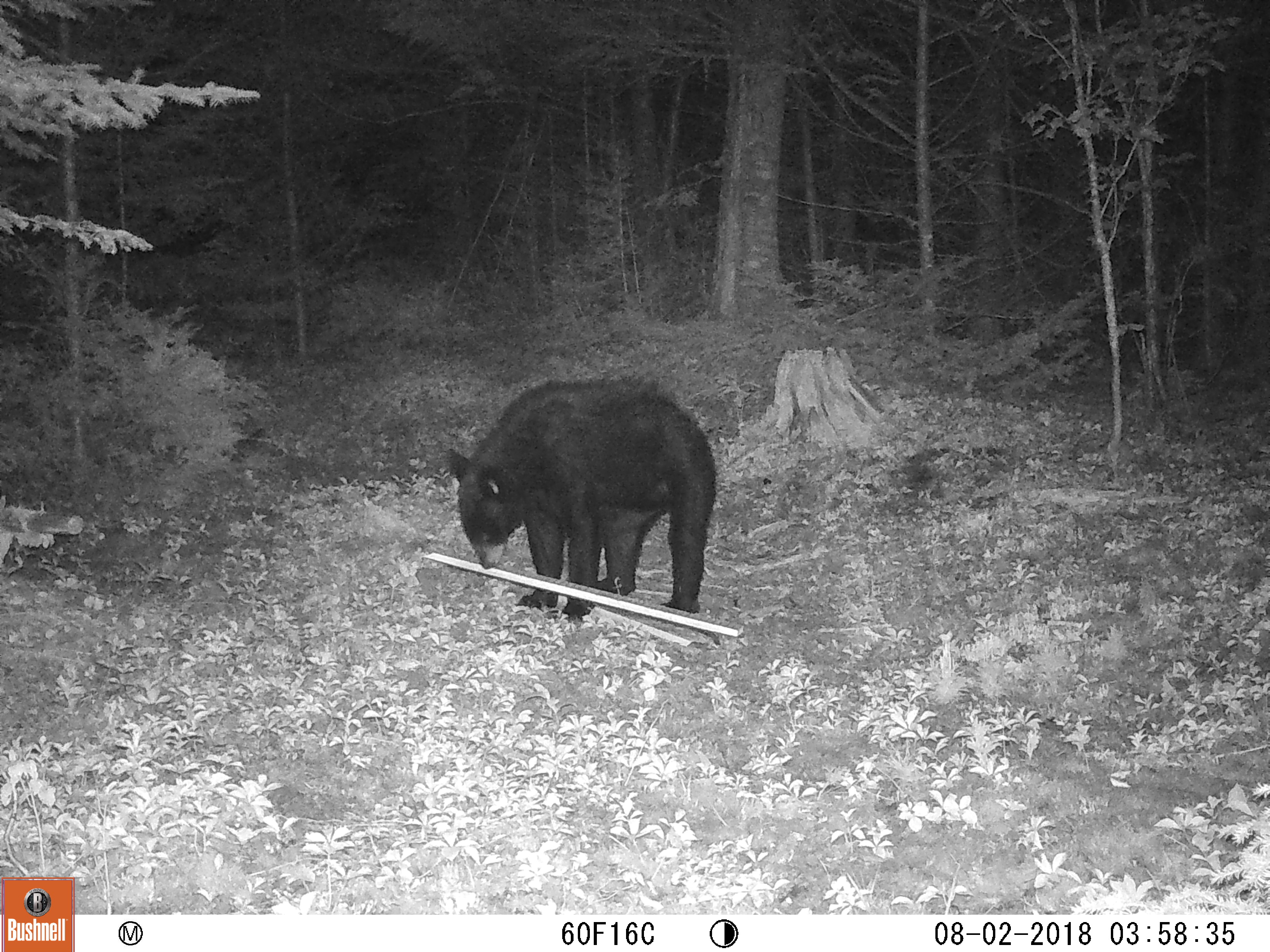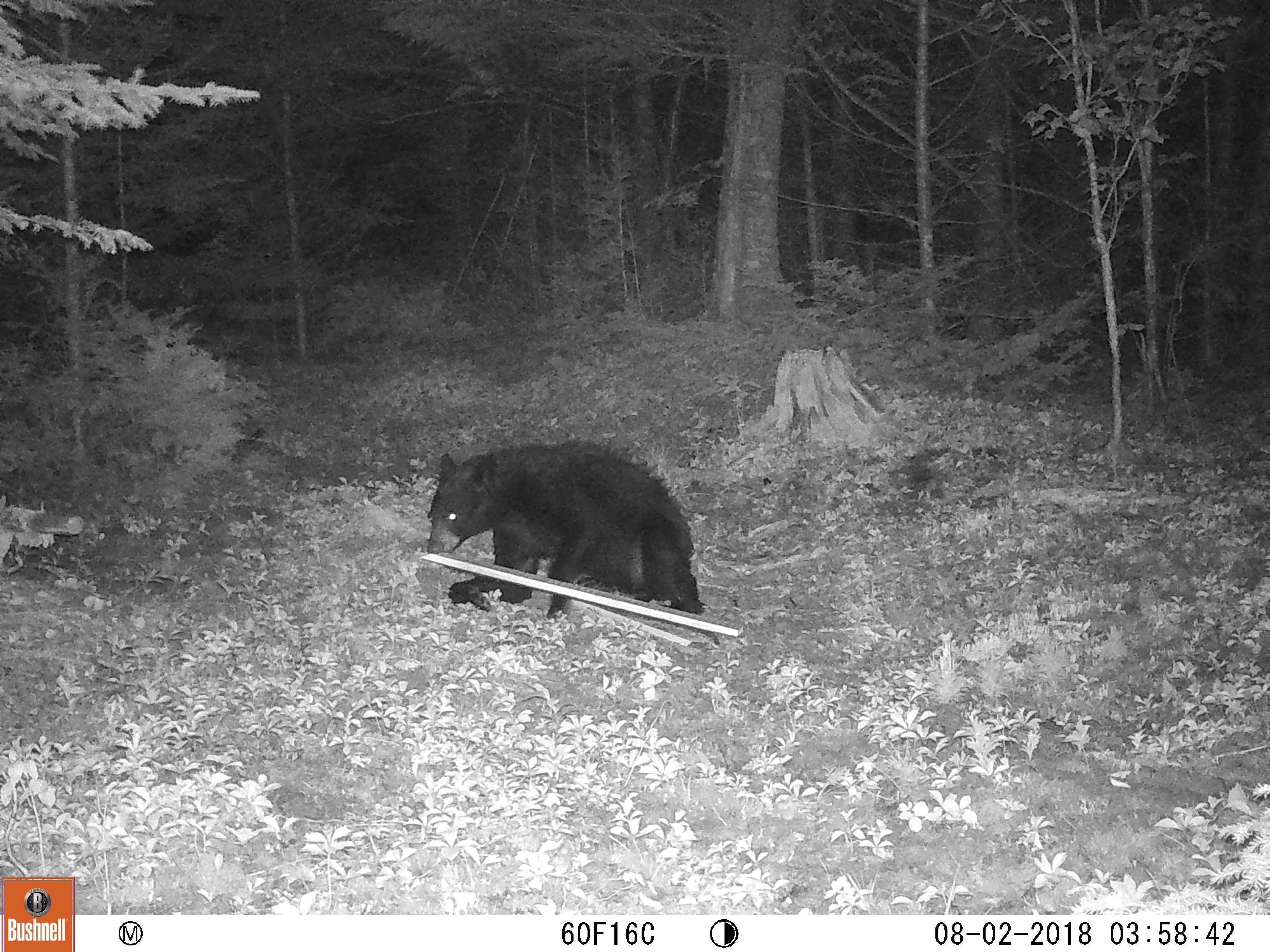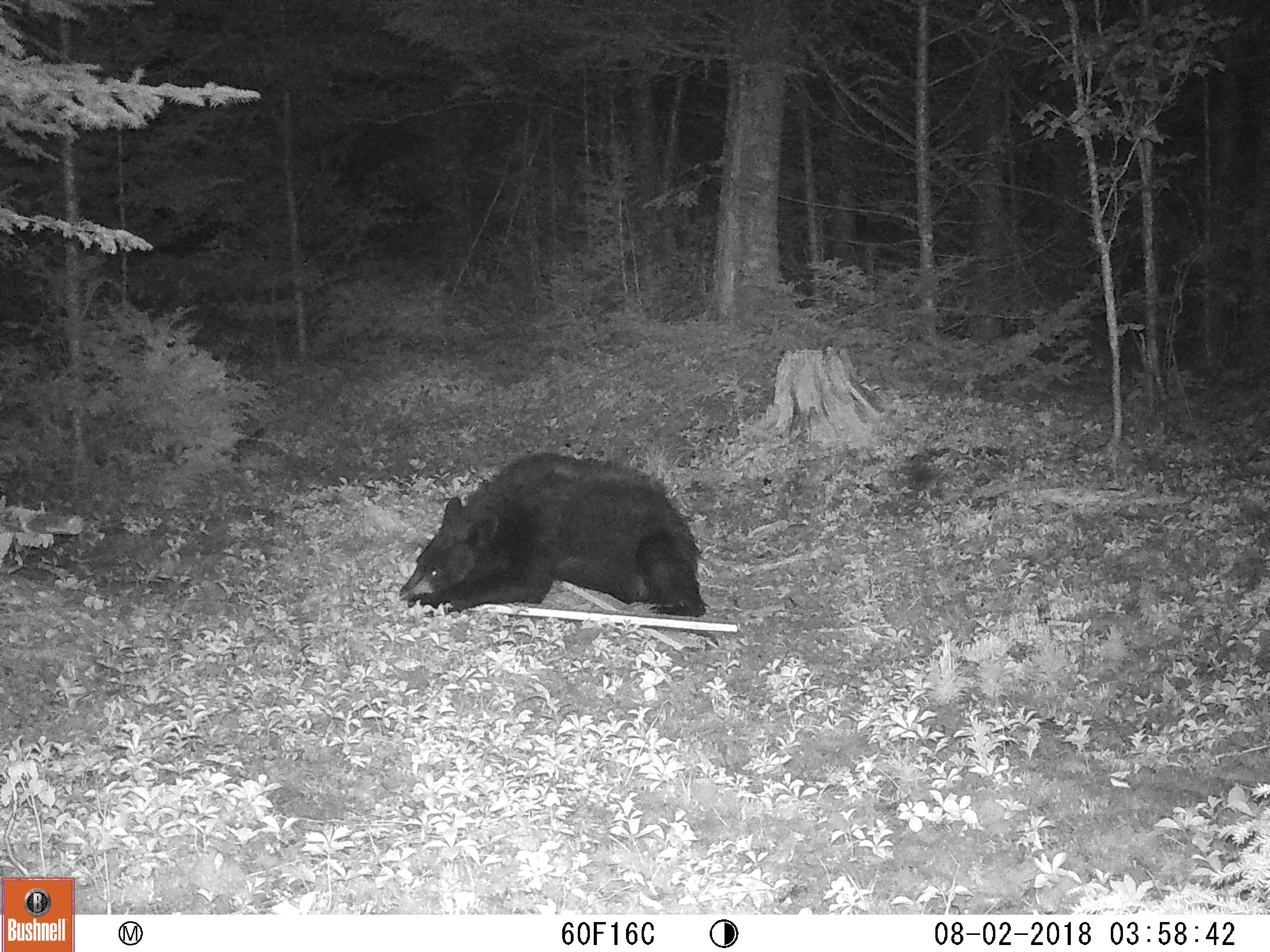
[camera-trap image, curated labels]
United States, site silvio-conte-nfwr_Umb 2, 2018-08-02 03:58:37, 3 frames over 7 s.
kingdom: Animalia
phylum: Chordata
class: Mammalia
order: Carnivora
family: Ursidae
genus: Ursus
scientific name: Ursus americanus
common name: black bear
Black bear (Ursus americanus).